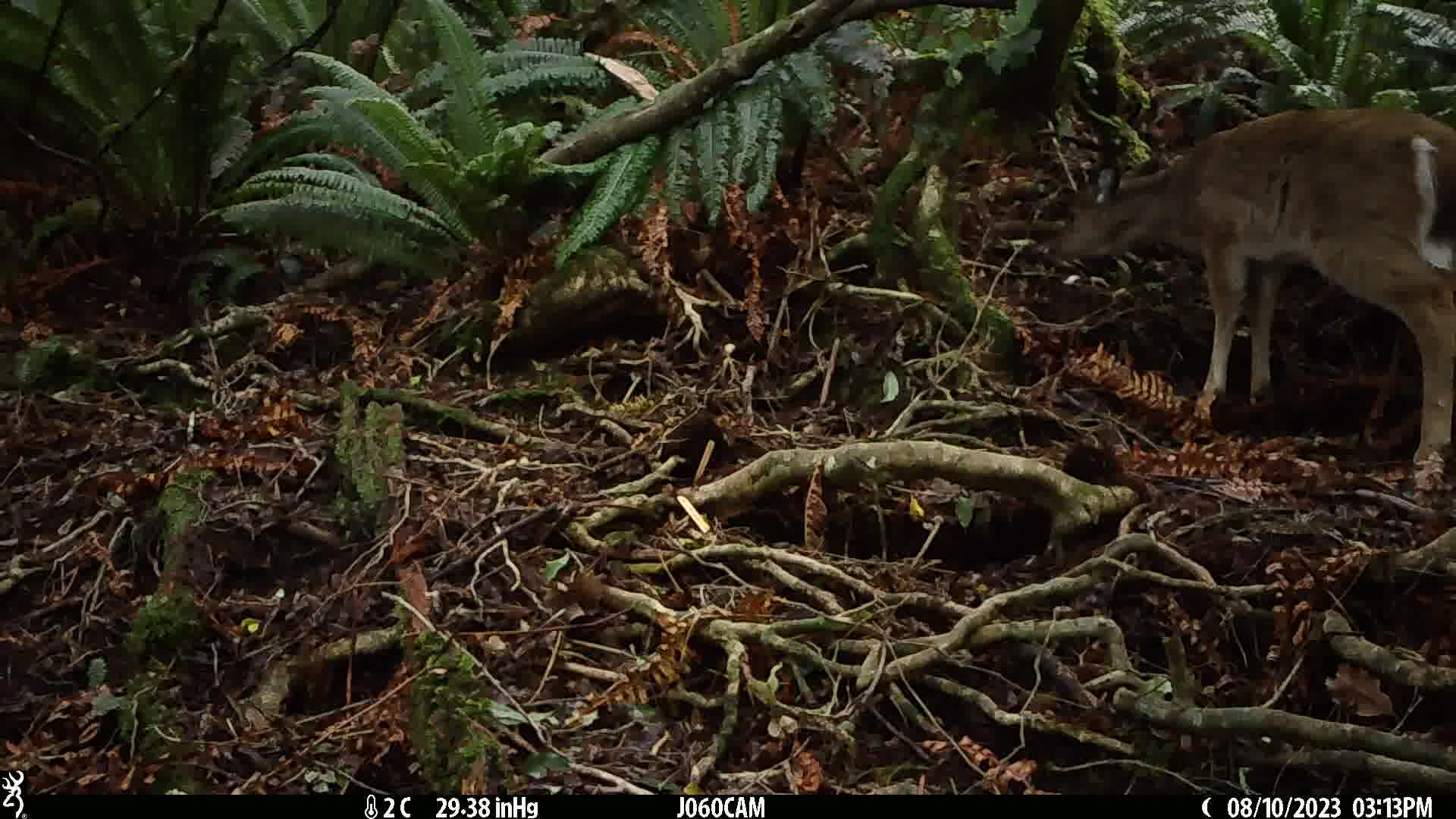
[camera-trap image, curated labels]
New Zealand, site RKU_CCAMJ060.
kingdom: Animalia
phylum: Chordata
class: Mammalia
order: Artiodactyla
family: Cervidae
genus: Odocoileus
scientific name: Odocoileus virginianus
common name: white-tailed deer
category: white tailed deer